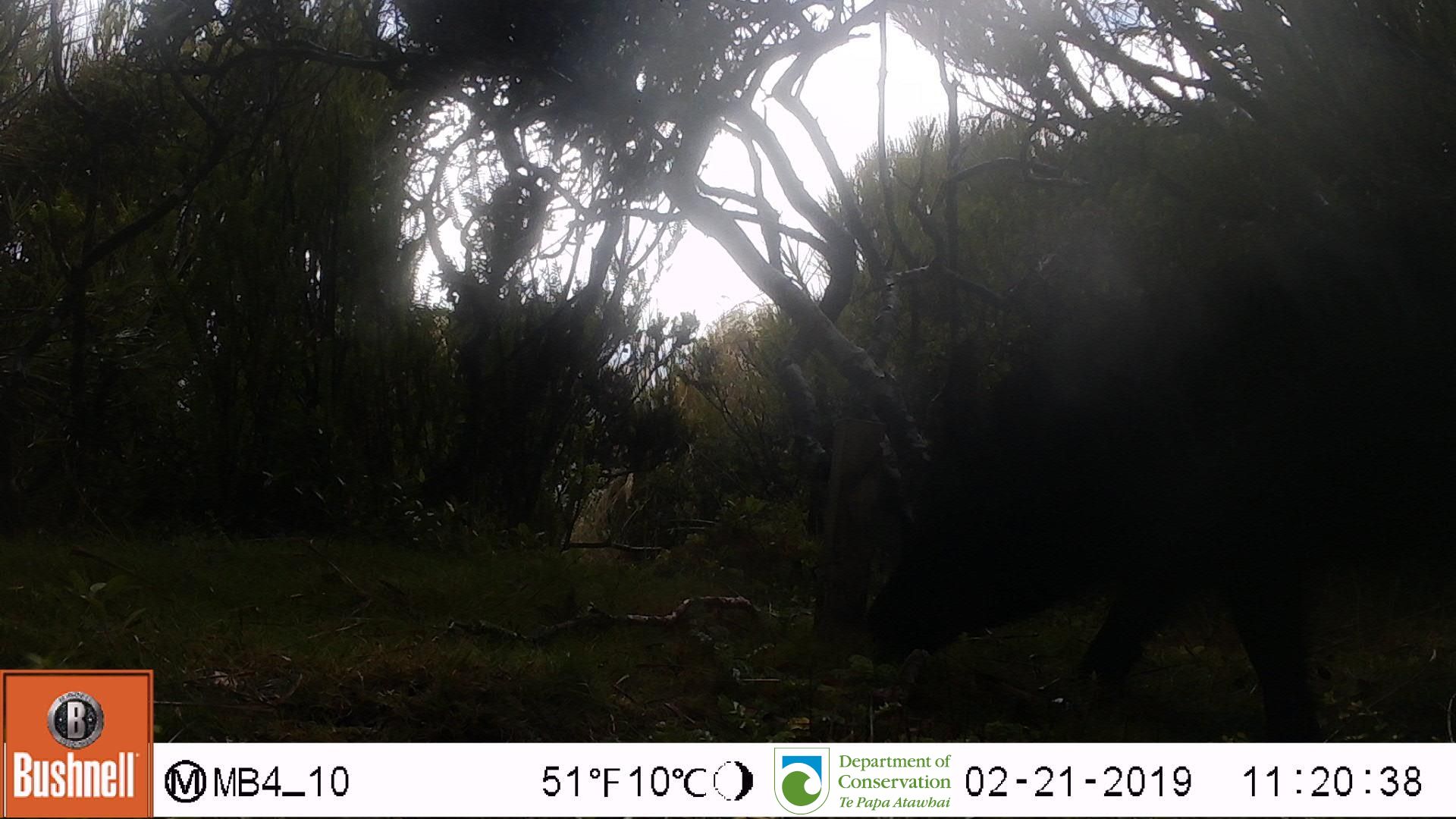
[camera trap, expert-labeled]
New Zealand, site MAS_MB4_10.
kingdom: Animalia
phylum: Chordata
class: Mammalia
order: Artiodactyla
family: Suidae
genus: Sus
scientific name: Sus scrofa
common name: pig